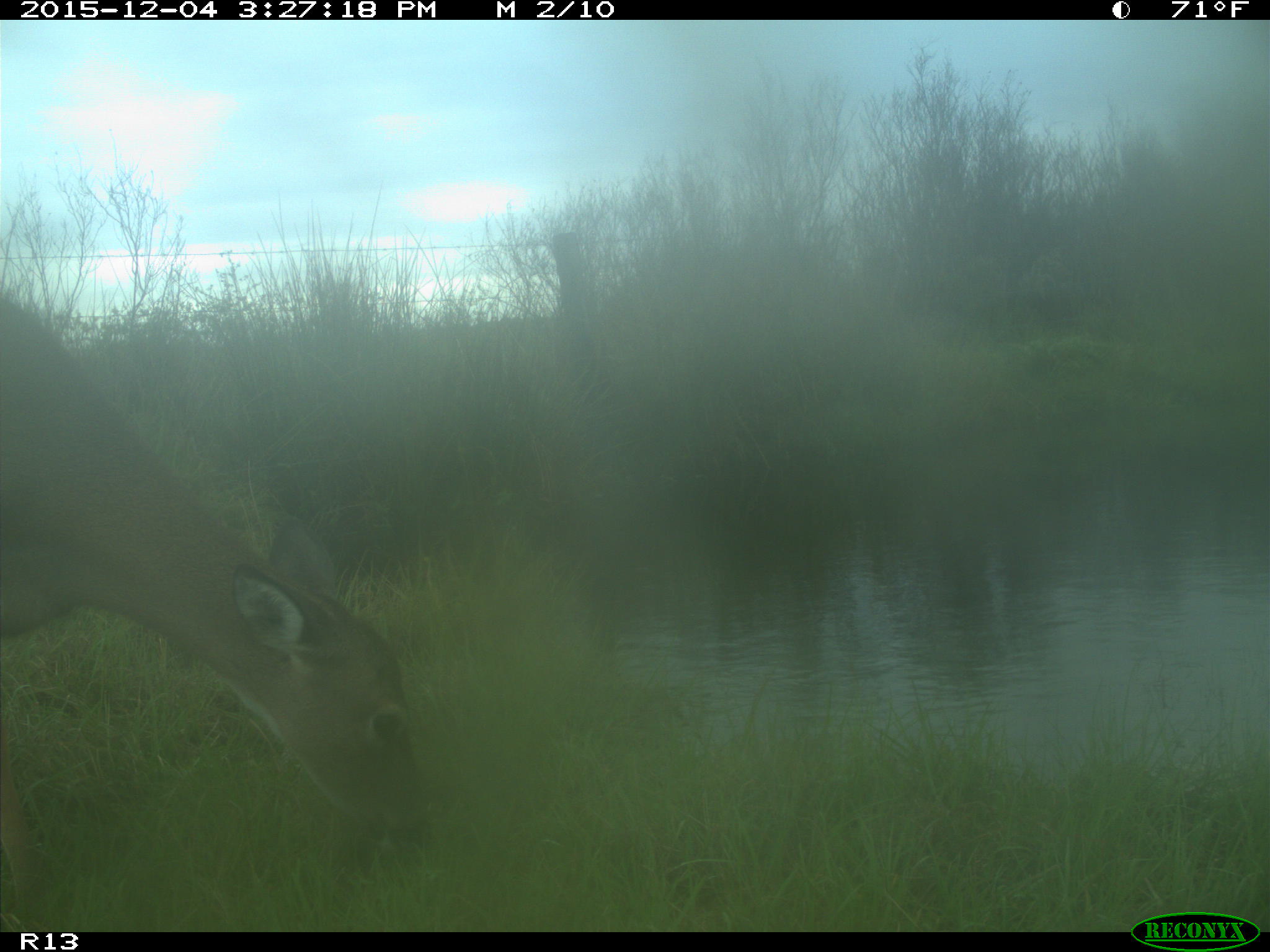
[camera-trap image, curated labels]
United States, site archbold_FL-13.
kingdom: Animalia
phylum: Chordata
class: Mammalia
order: Artiodactyla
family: Cervidae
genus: Odocoileus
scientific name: Odocoileus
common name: deer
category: unidentified deer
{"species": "unidentified deer (deer) (Odocoileus)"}